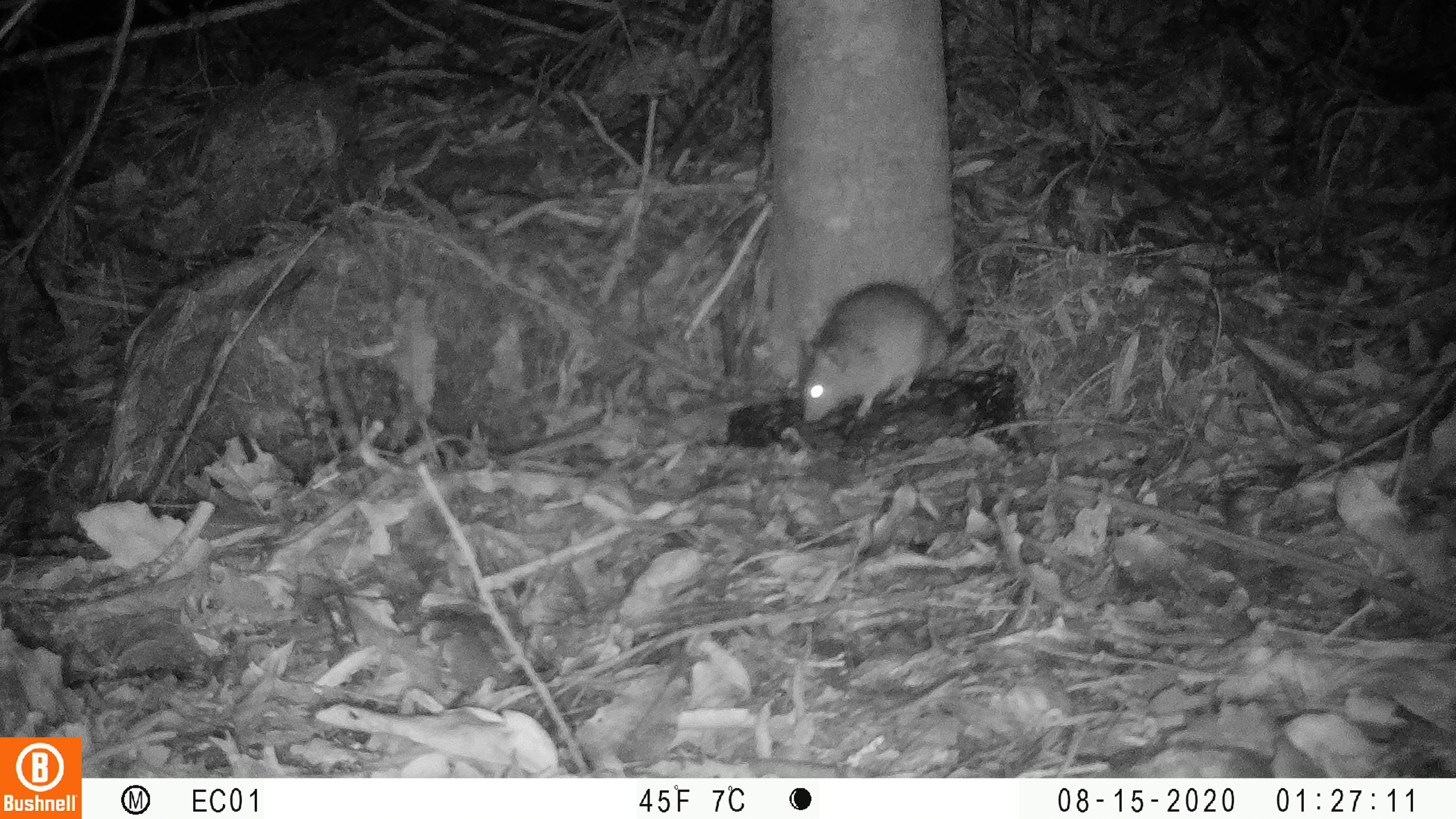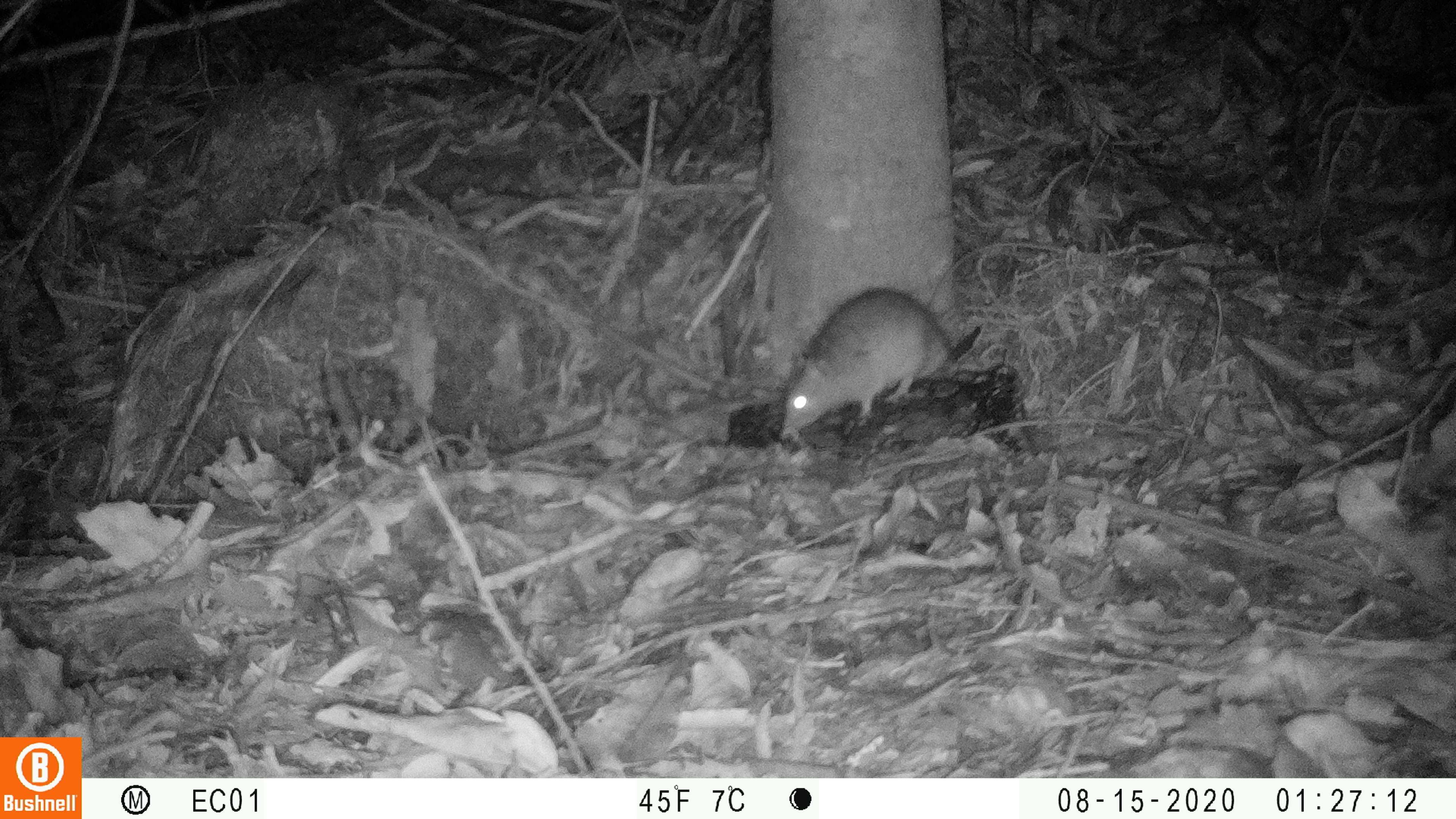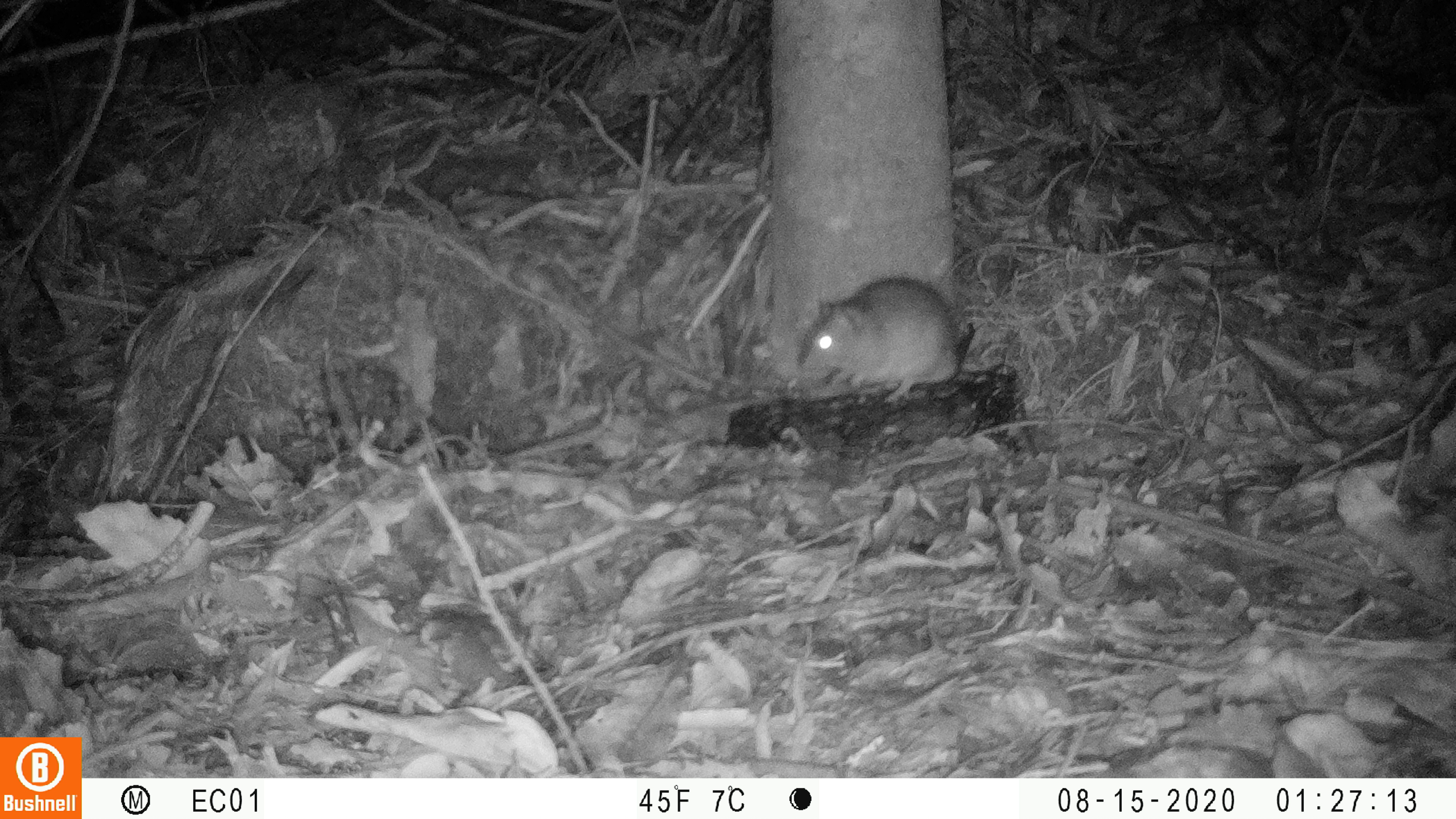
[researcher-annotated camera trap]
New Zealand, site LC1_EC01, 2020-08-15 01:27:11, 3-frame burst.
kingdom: Animalia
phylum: Chordata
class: Mammalia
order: Rodentia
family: Muridae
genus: Rattus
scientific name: Rattus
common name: rat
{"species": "rat (Rattus)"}